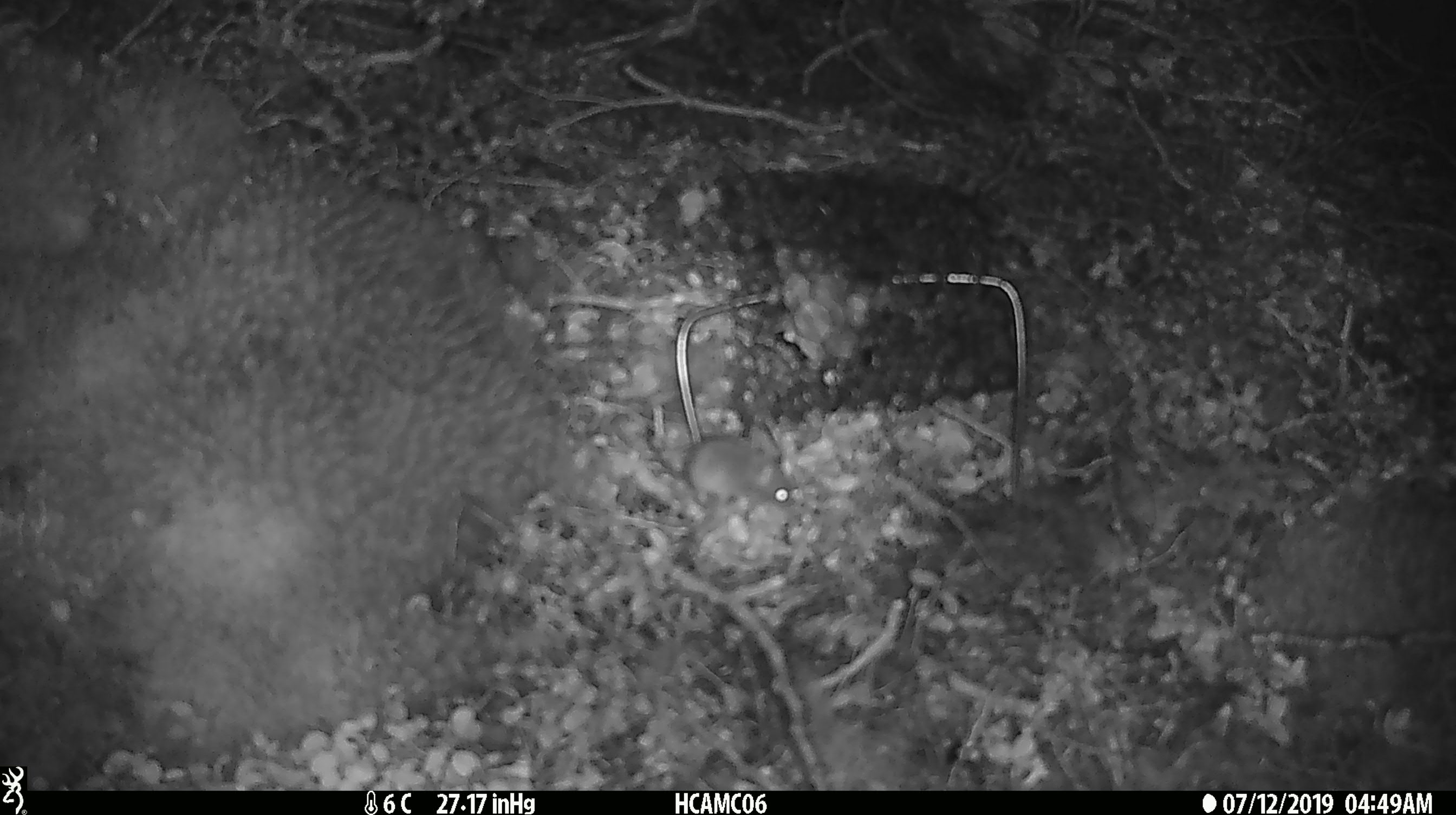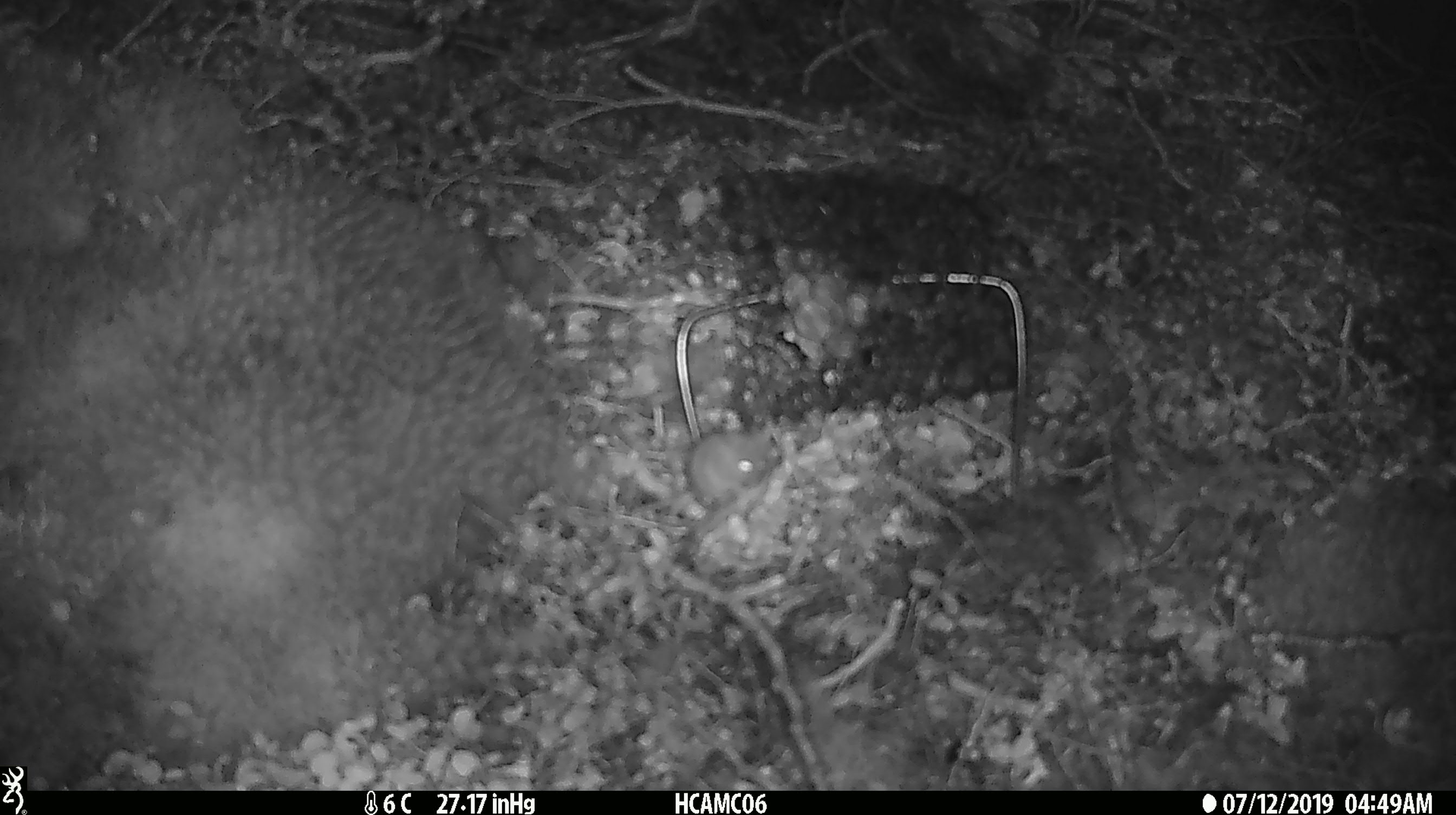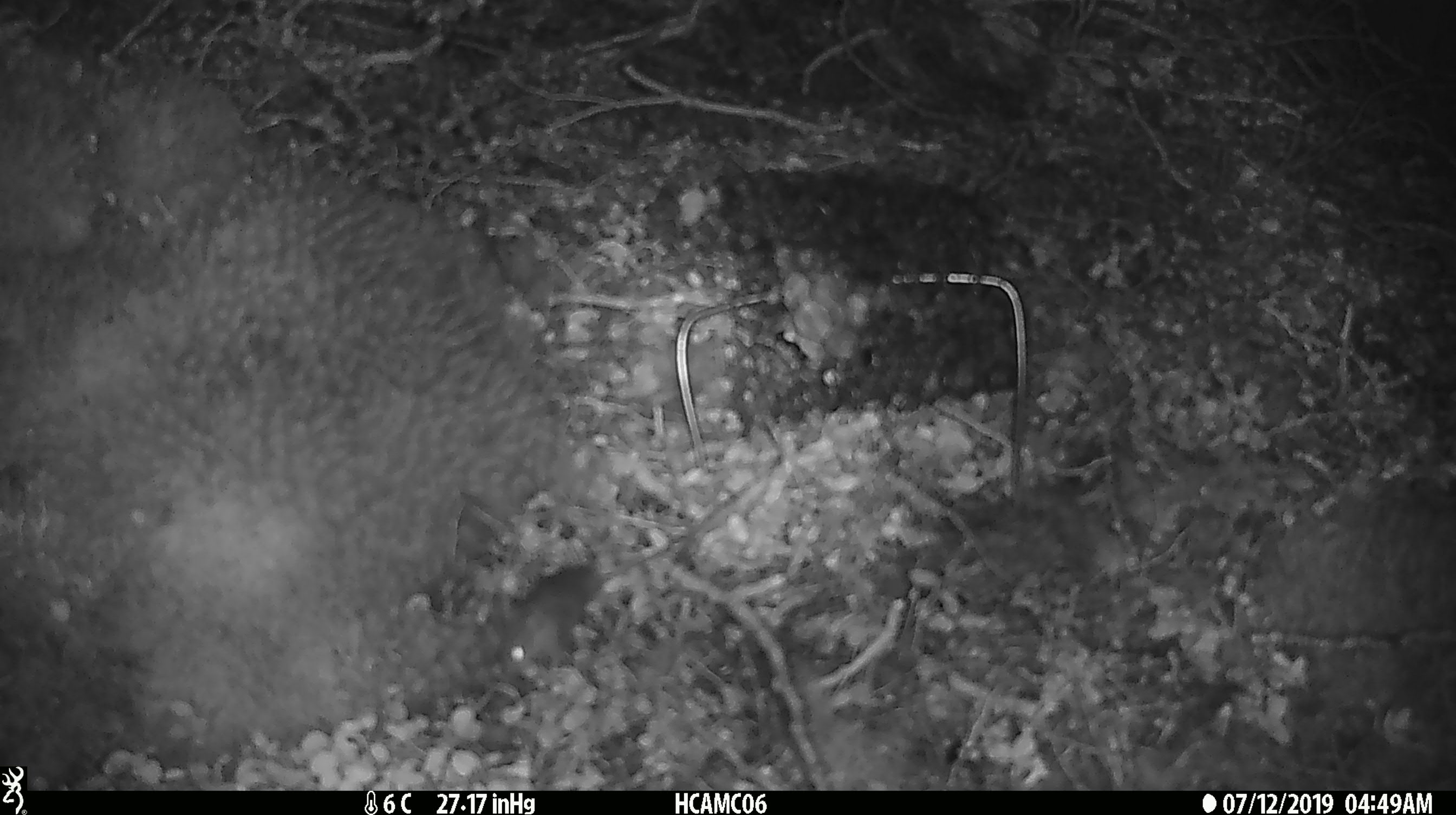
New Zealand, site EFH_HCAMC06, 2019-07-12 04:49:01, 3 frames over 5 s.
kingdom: Animalia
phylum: Chordata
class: Mammalia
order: Rodentia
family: Muridae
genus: Mus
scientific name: Mus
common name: mouse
Mouse (Mus).